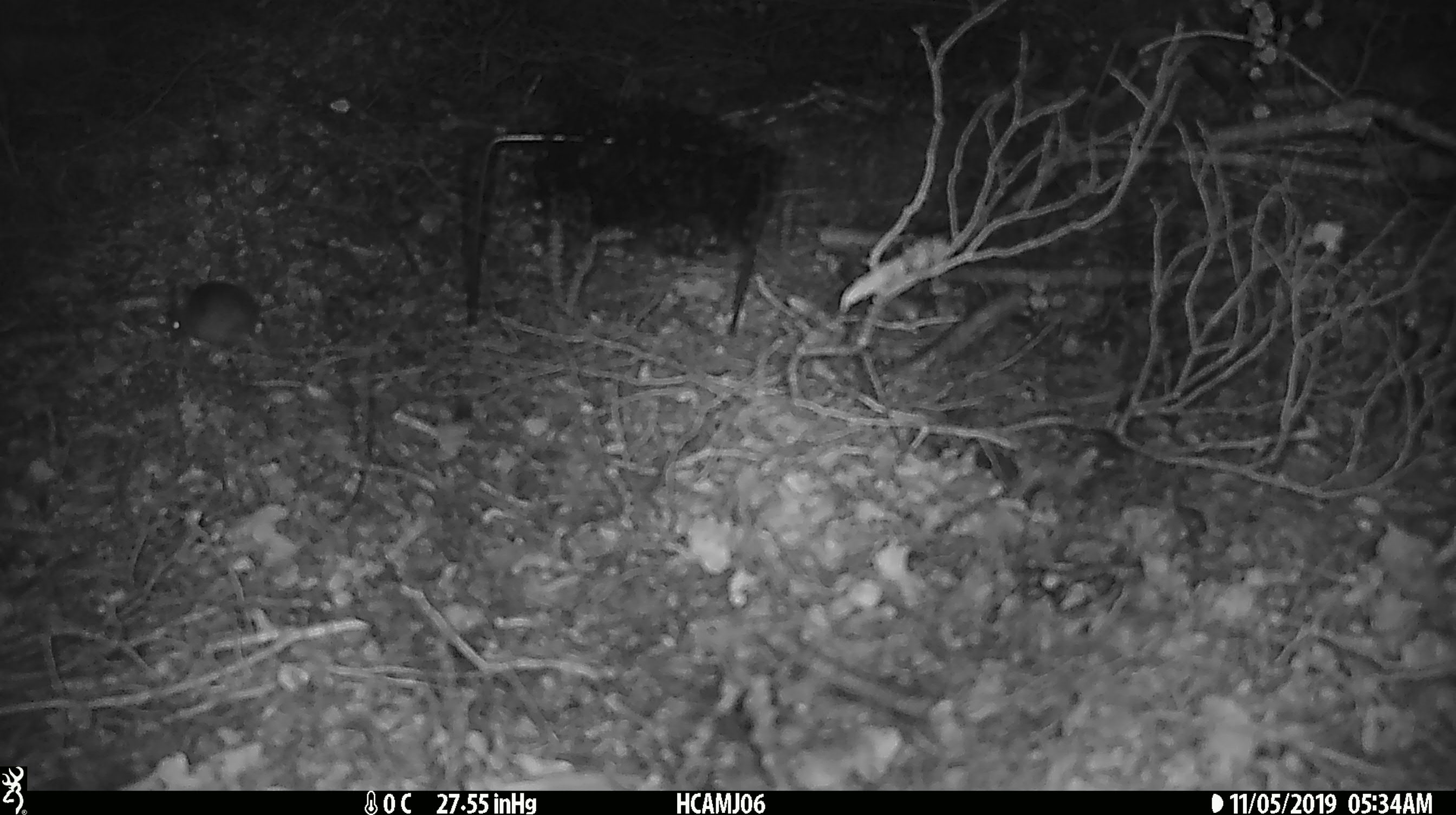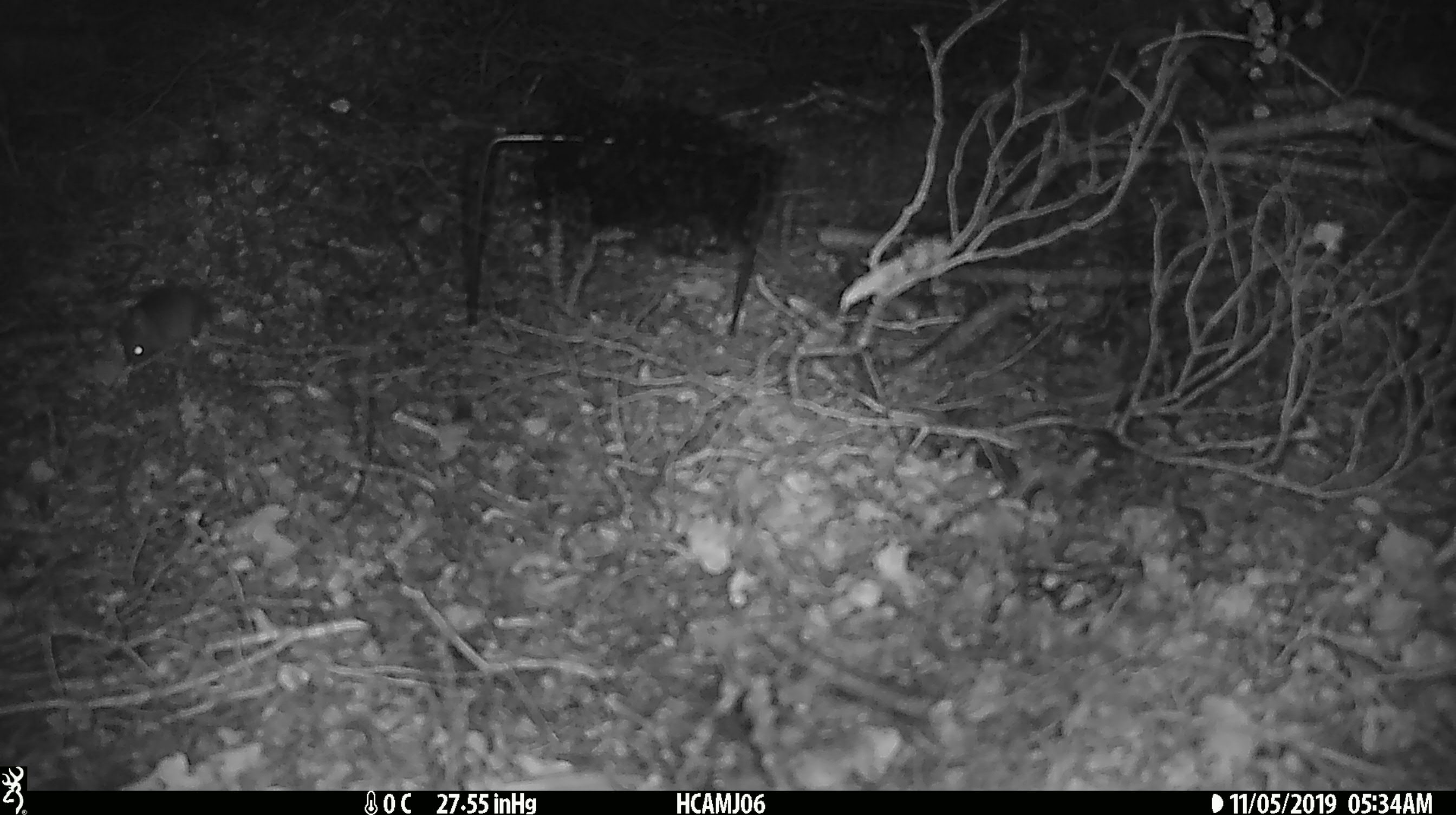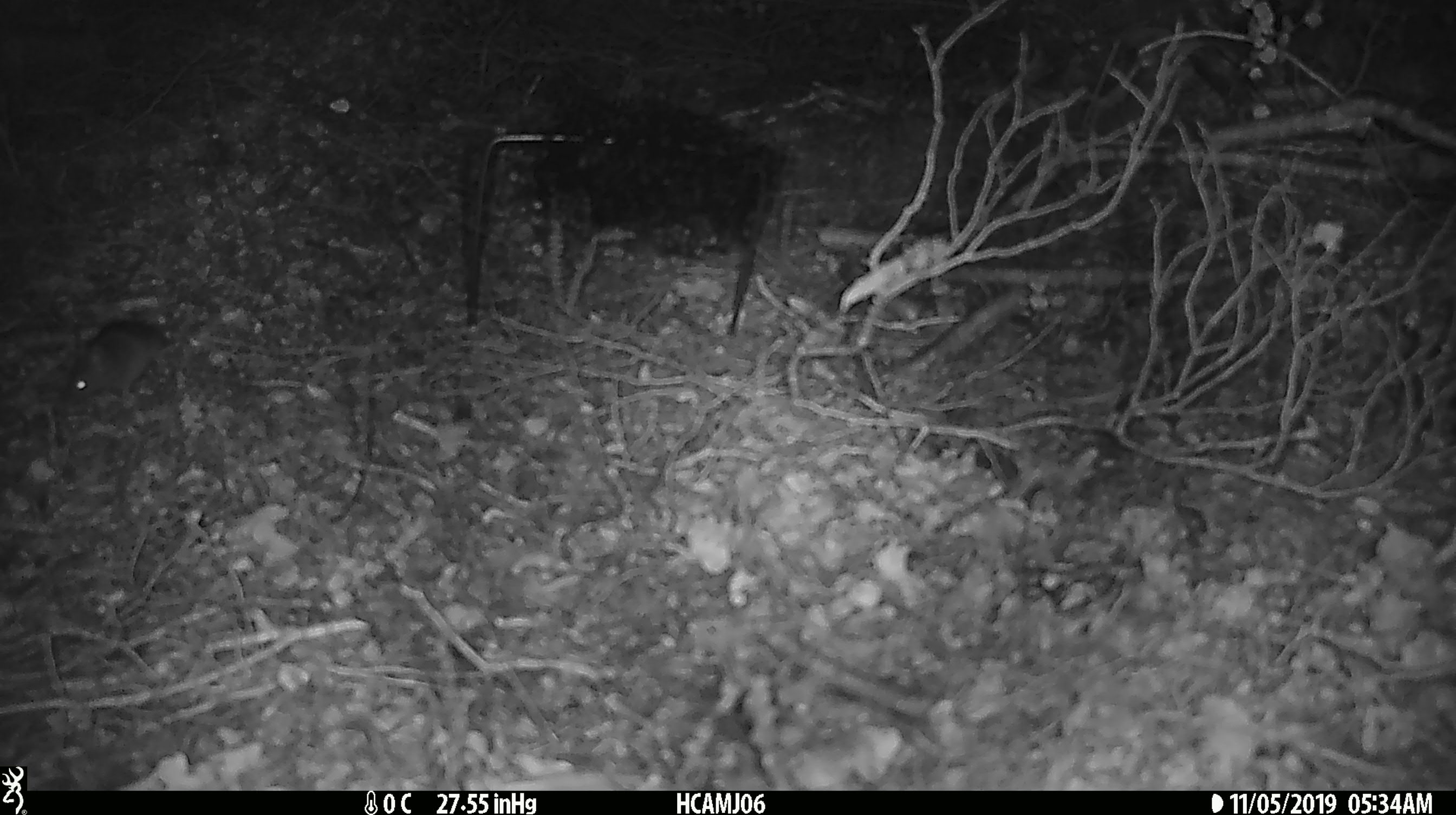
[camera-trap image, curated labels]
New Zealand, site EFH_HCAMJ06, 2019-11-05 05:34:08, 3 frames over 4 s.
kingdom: Animalia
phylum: Chordata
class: Mammalia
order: Rodentia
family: Muridae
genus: Mus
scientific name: Mus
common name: mouse